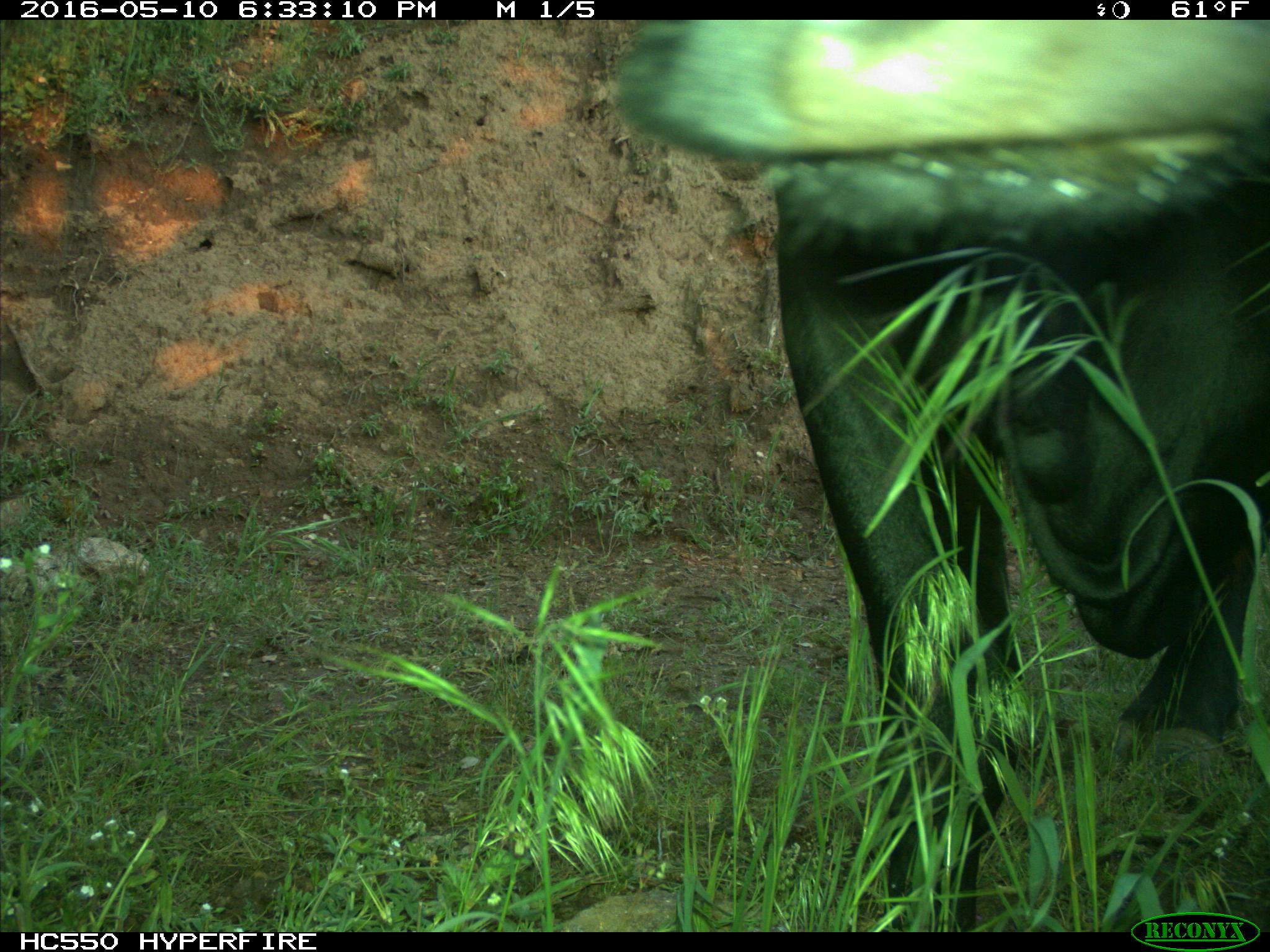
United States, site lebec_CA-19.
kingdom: Animalia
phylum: Chordata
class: Mammalia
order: Artiodactyla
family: Bovidae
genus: Bos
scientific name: Bos taurus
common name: domestic cow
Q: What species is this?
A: Bos taurus (domestic cow).